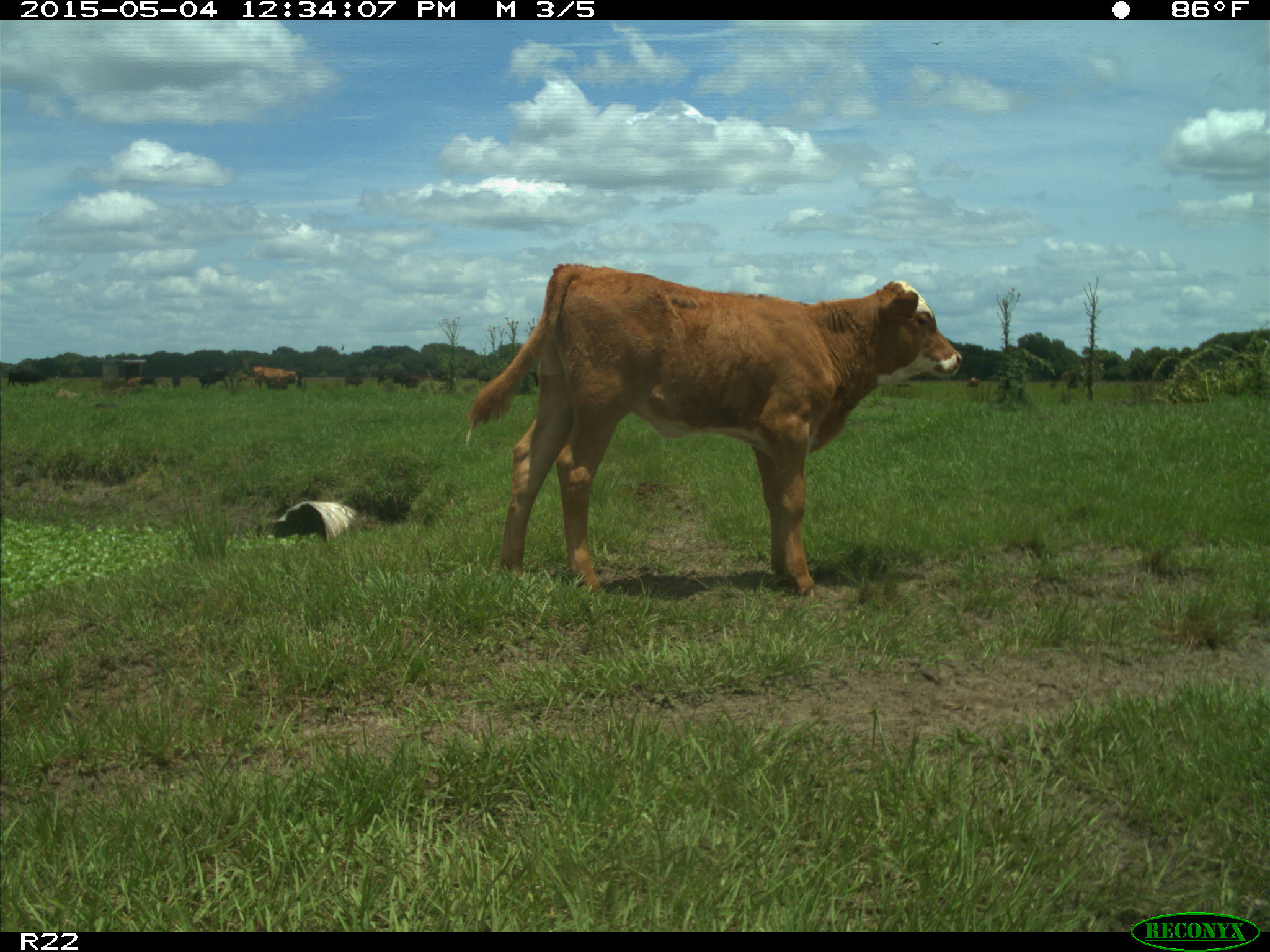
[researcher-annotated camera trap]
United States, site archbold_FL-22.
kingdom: Animalia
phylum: Chordata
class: Mammalia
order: Artiodactyla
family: Bovidae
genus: Bos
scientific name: Bos taurus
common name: domestic cow